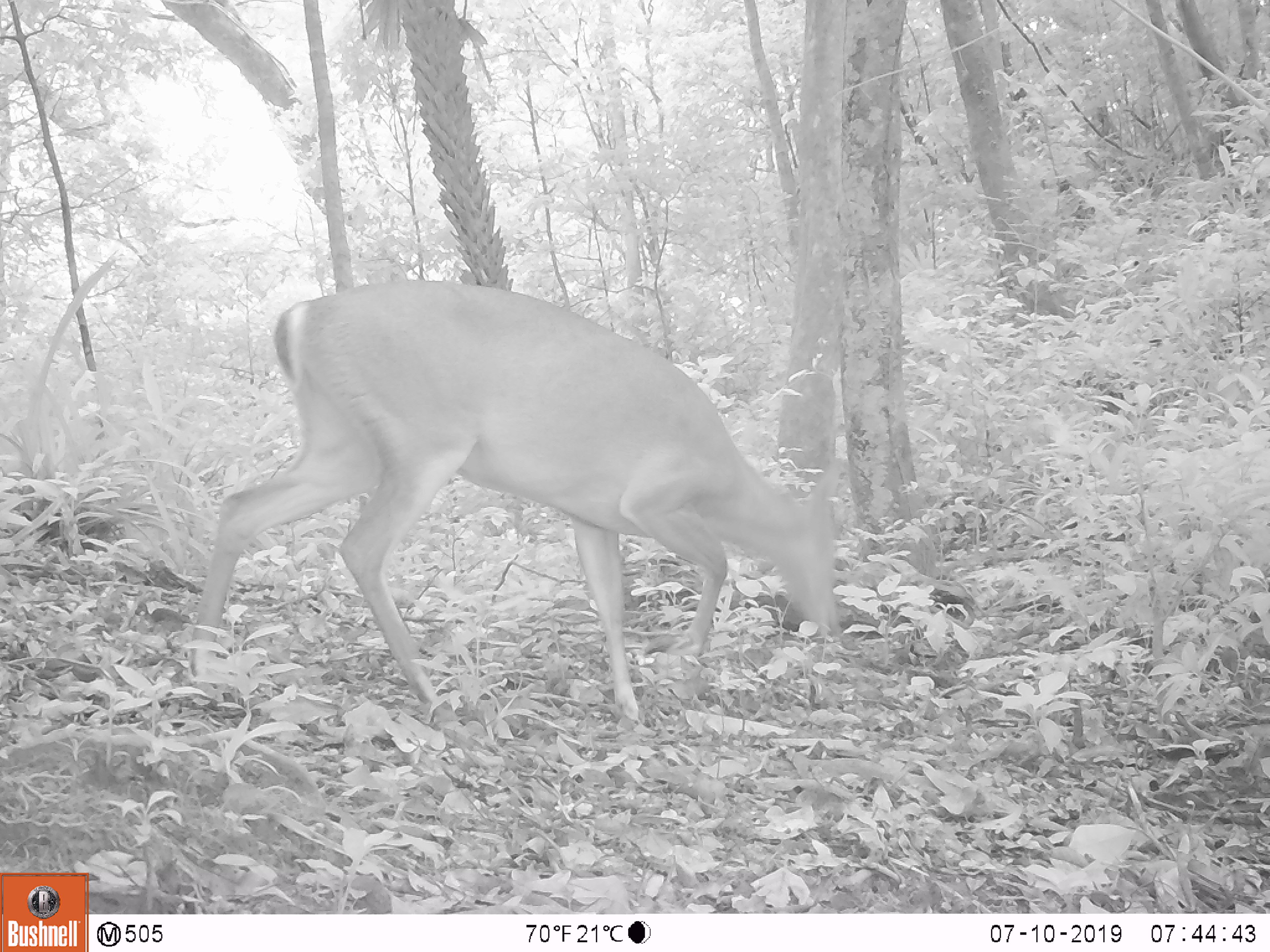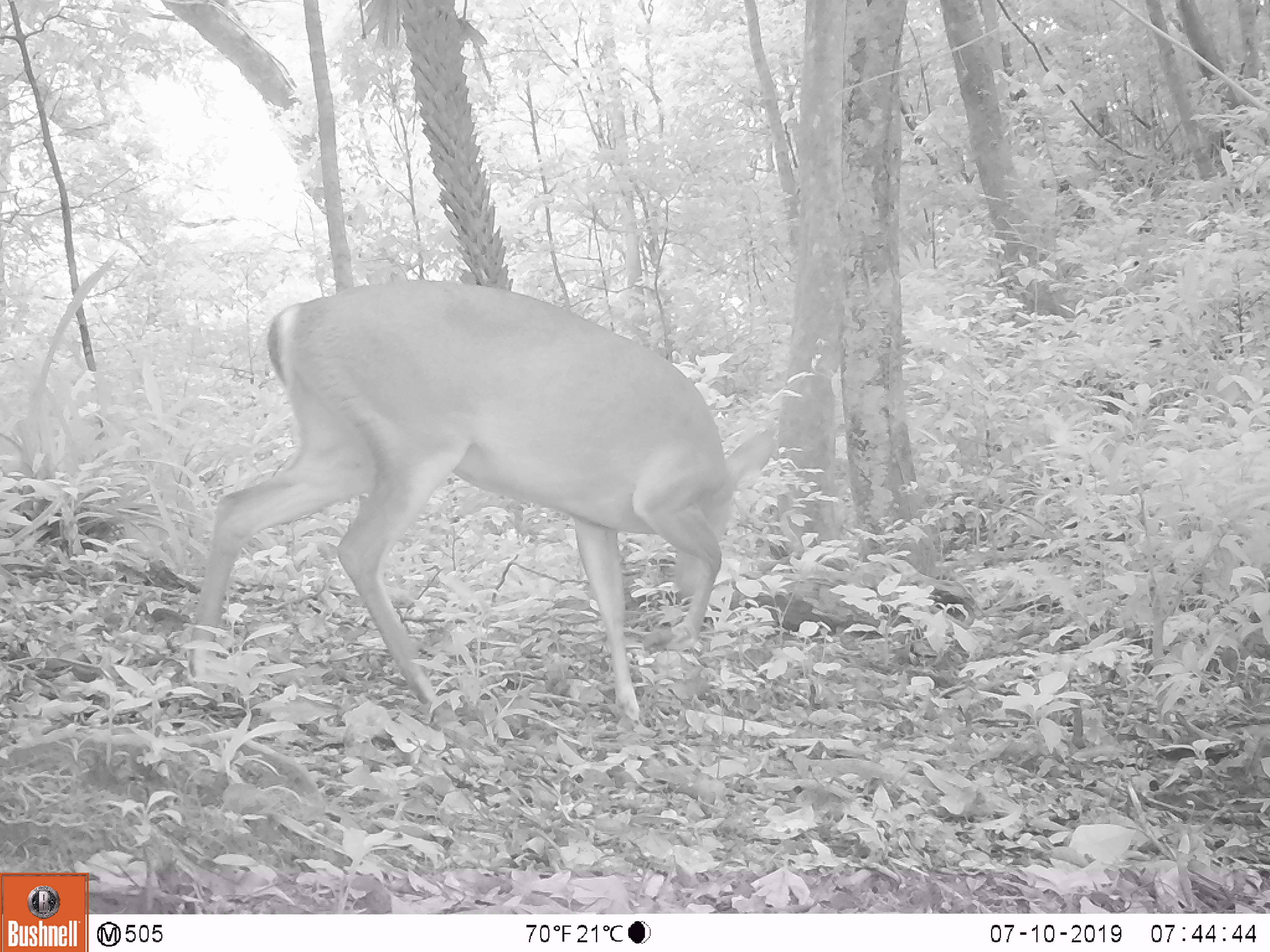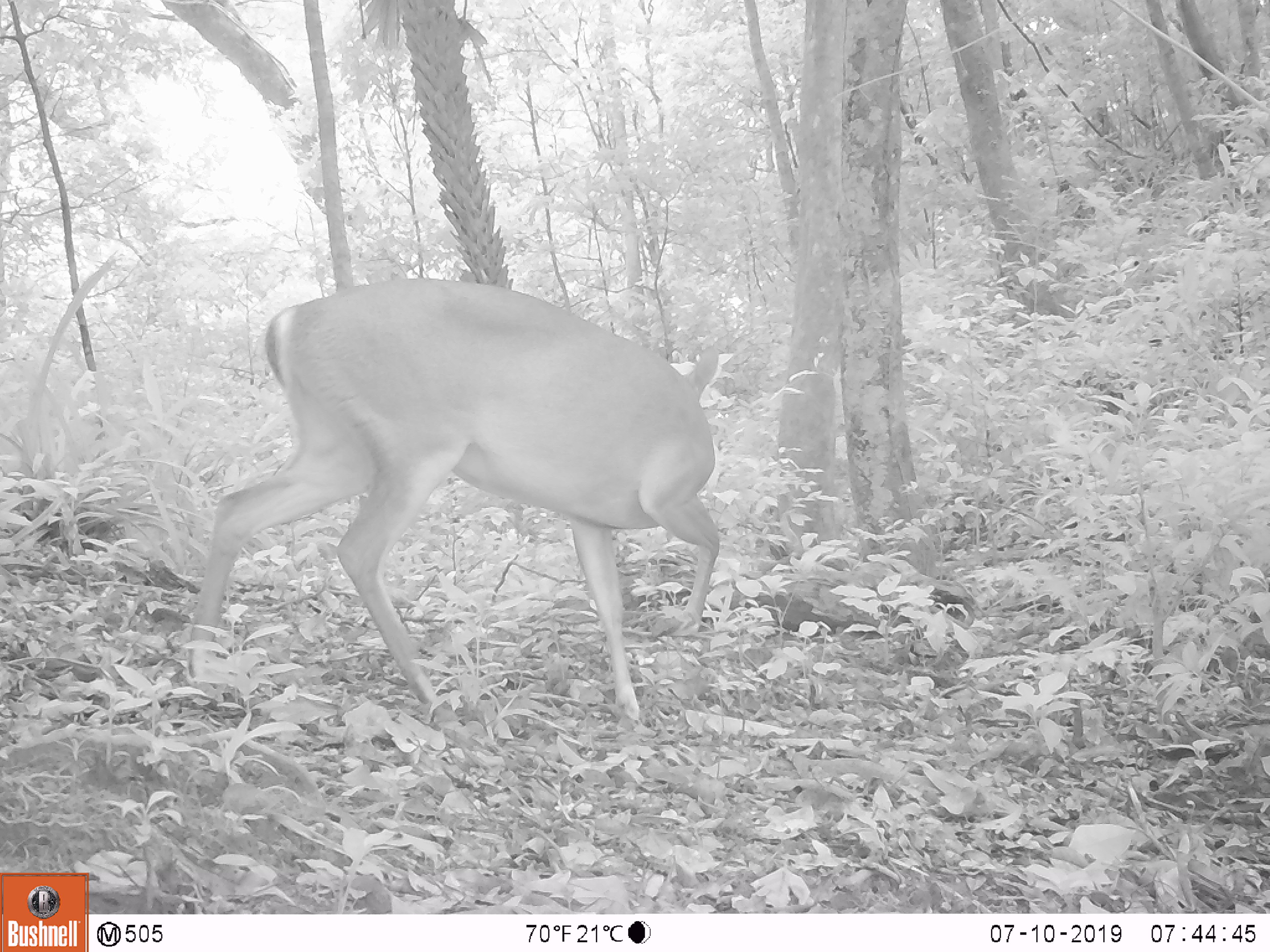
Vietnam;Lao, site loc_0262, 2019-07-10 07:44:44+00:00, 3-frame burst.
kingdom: Animalia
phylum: Chordata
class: Mammalia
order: Artiodactyla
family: Cervidae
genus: Muntiacus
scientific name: Muntiacus vuquangensis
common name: large-antlered muntjac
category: large antlered muntjac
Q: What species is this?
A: Large antlered muntjac (large-antlered muntjac) (Muntiacus vuquangensis).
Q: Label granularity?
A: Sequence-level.